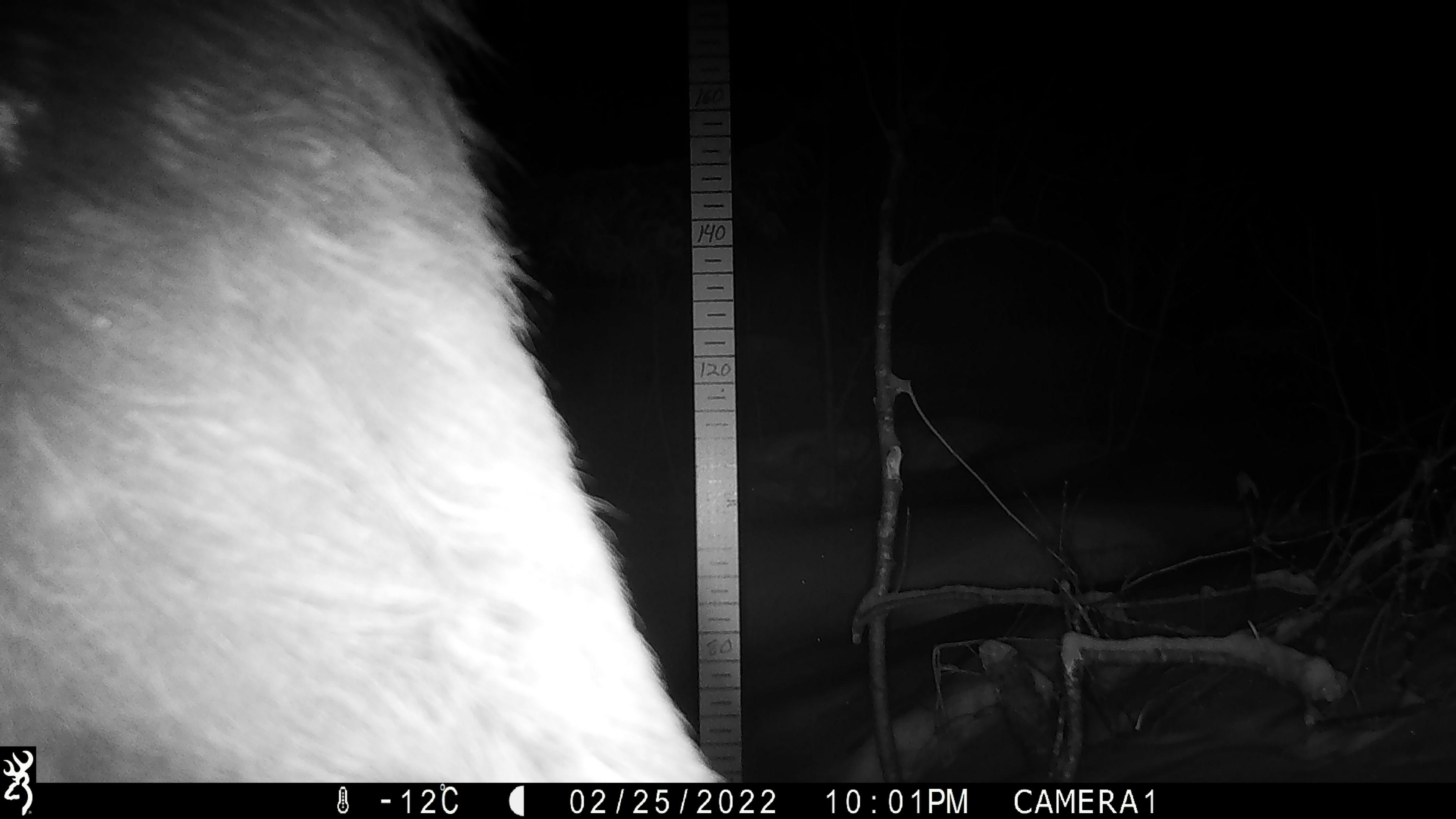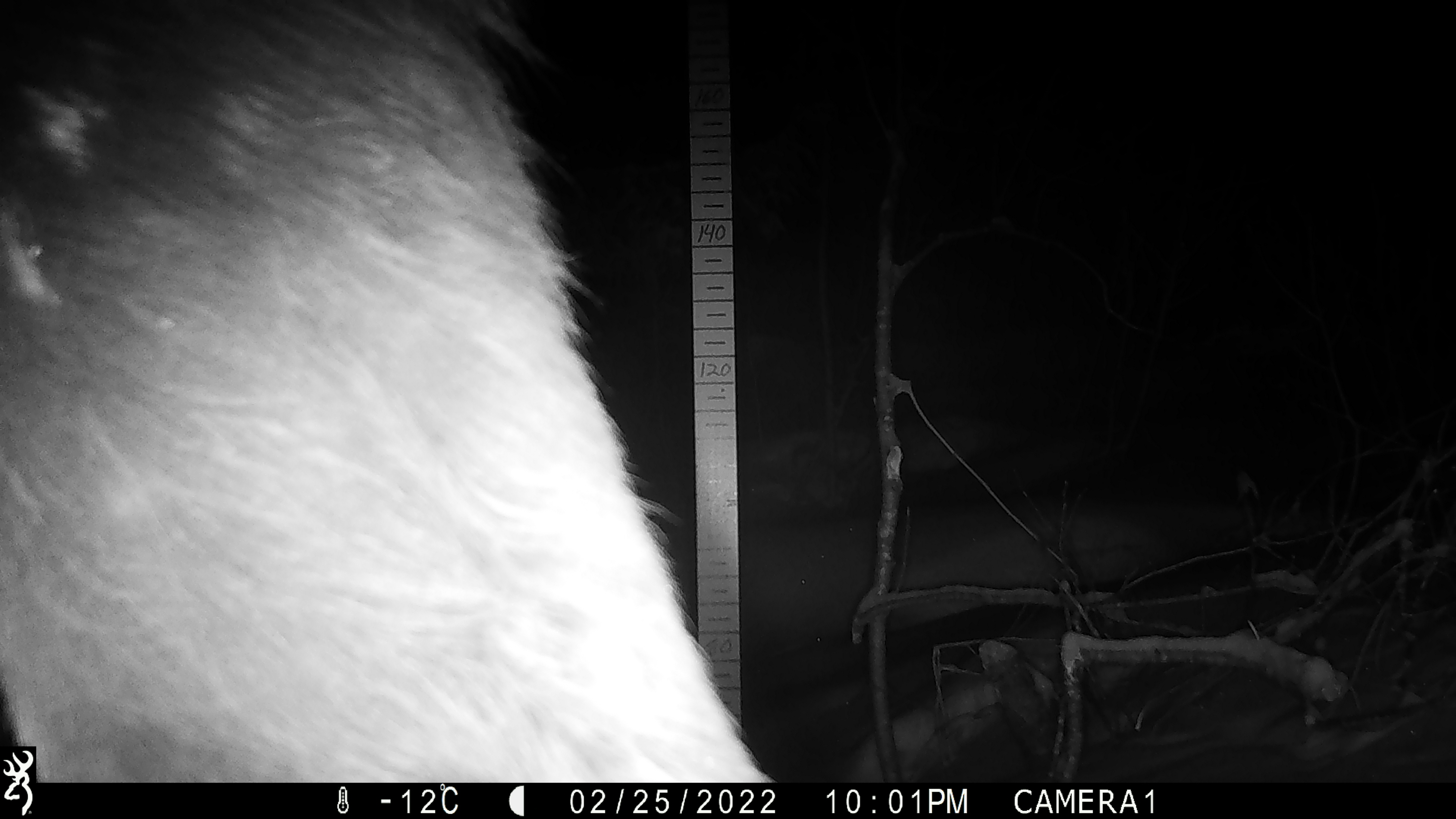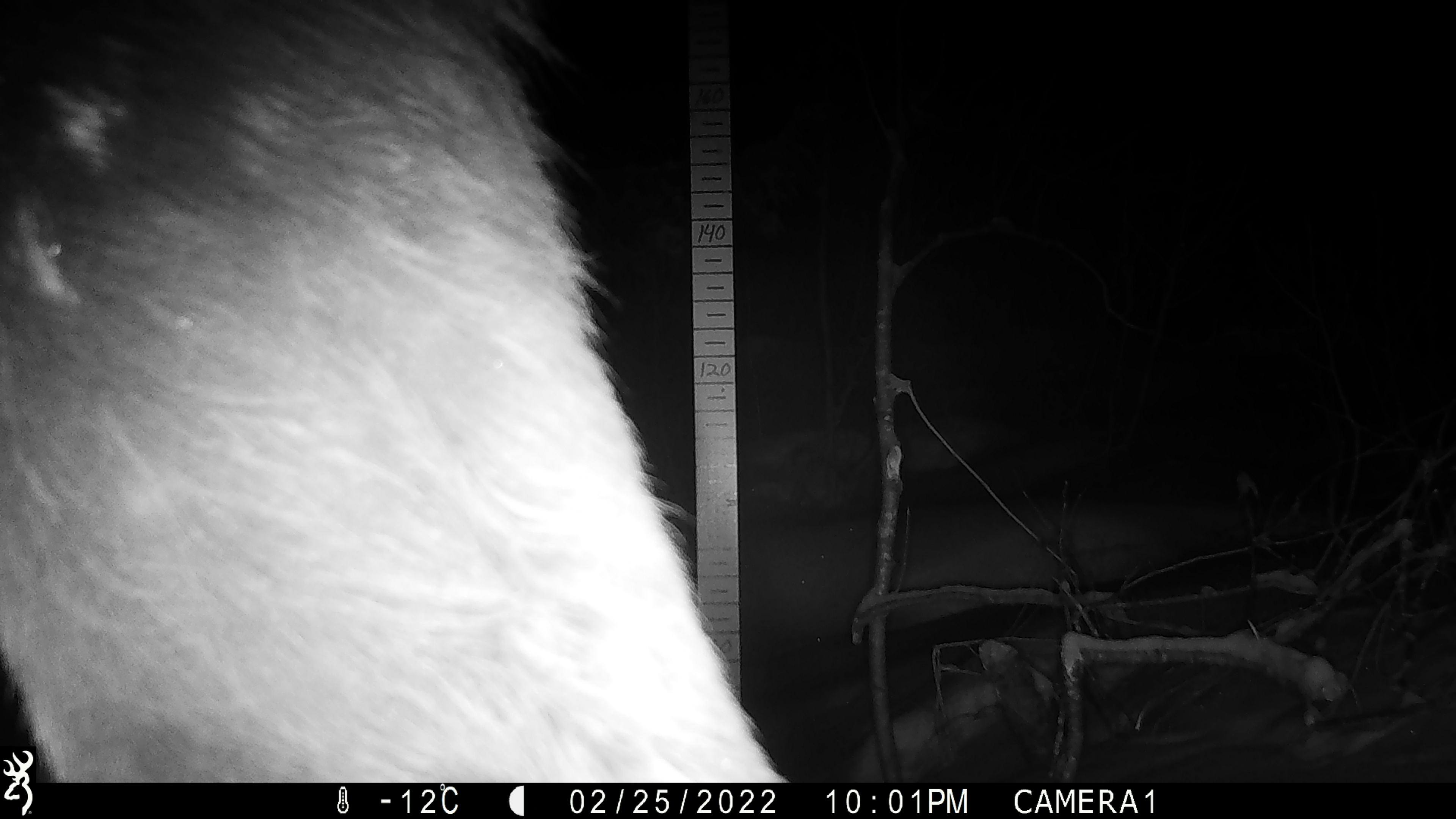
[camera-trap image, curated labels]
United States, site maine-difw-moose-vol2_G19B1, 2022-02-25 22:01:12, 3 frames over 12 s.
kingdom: Animalia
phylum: Chordata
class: Mammalia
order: Artiodactyla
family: Cervidae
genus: Alces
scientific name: Alces alces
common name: moose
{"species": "moose (Alces alces)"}